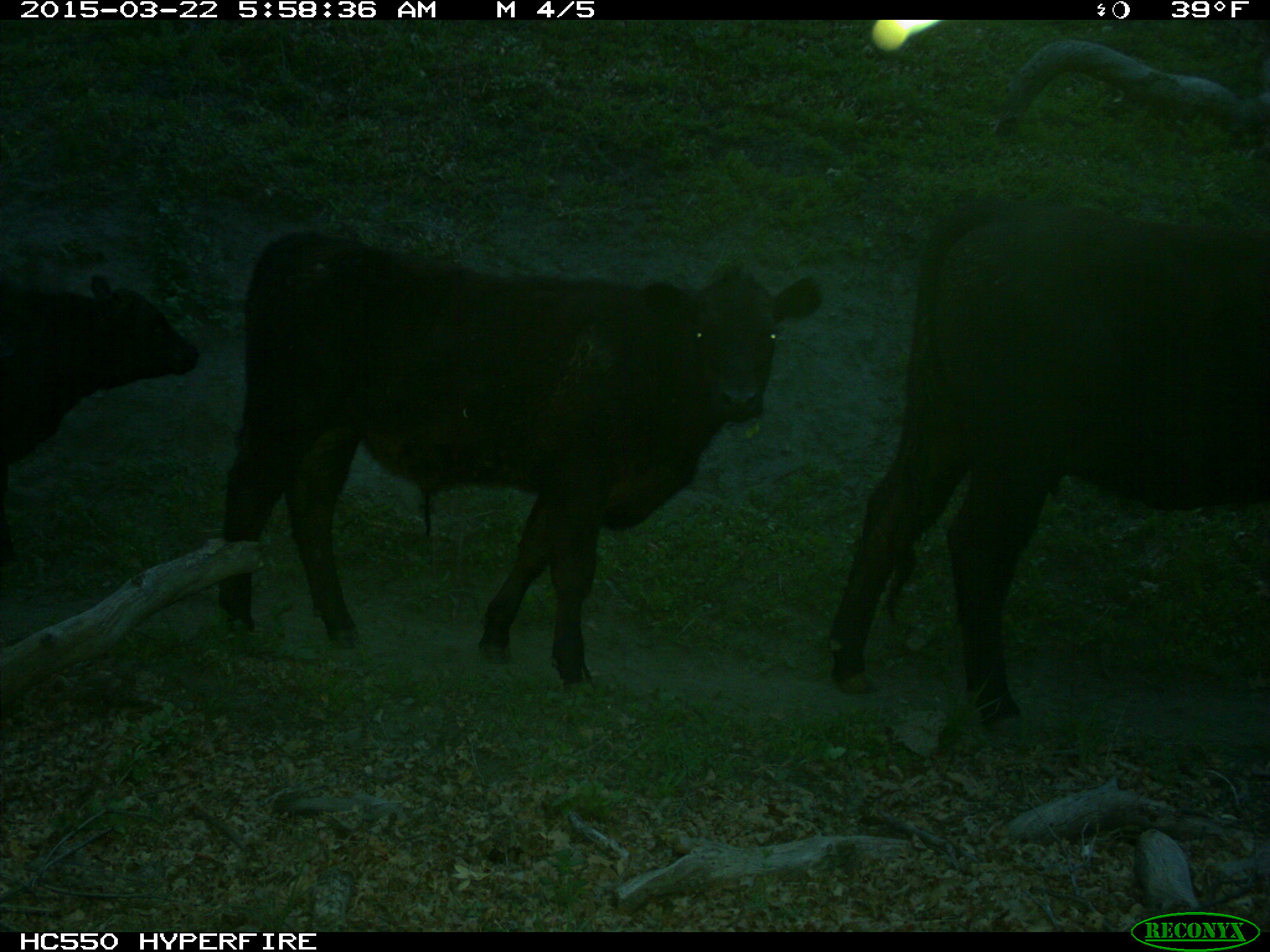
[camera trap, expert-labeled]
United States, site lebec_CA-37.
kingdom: Animalia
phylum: Chordata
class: Mammalia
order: Artiodactyla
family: Bovidae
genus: Bos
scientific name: Bos taurus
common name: domestic cow